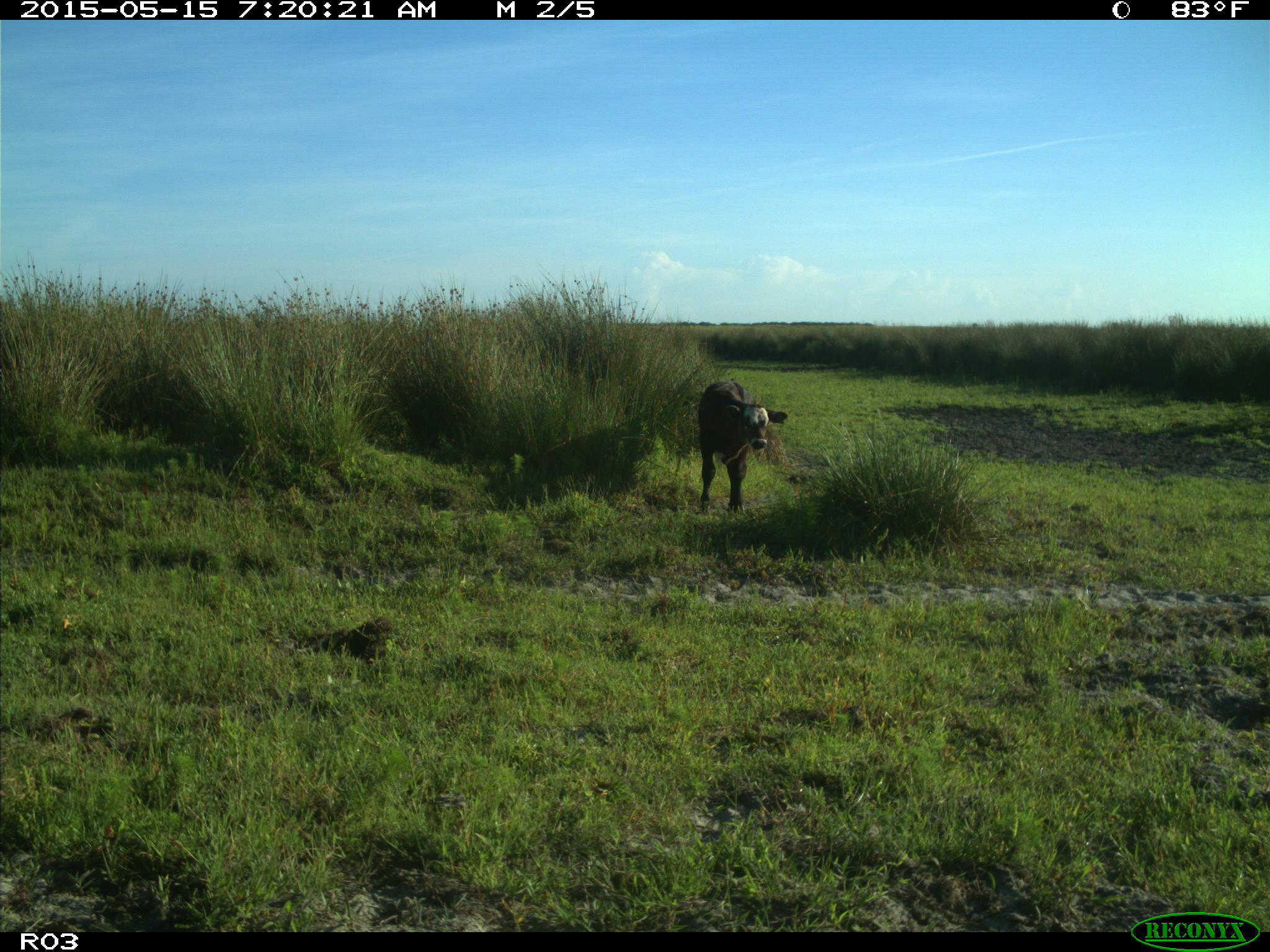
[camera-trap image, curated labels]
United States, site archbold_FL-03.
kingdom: Animalia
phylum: Chordata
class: Mammalia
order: Artiodactyla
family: Bovidae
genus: Bos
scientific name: Bos taurus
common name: domestic cow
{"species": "Bos taurus (domestic cow)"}